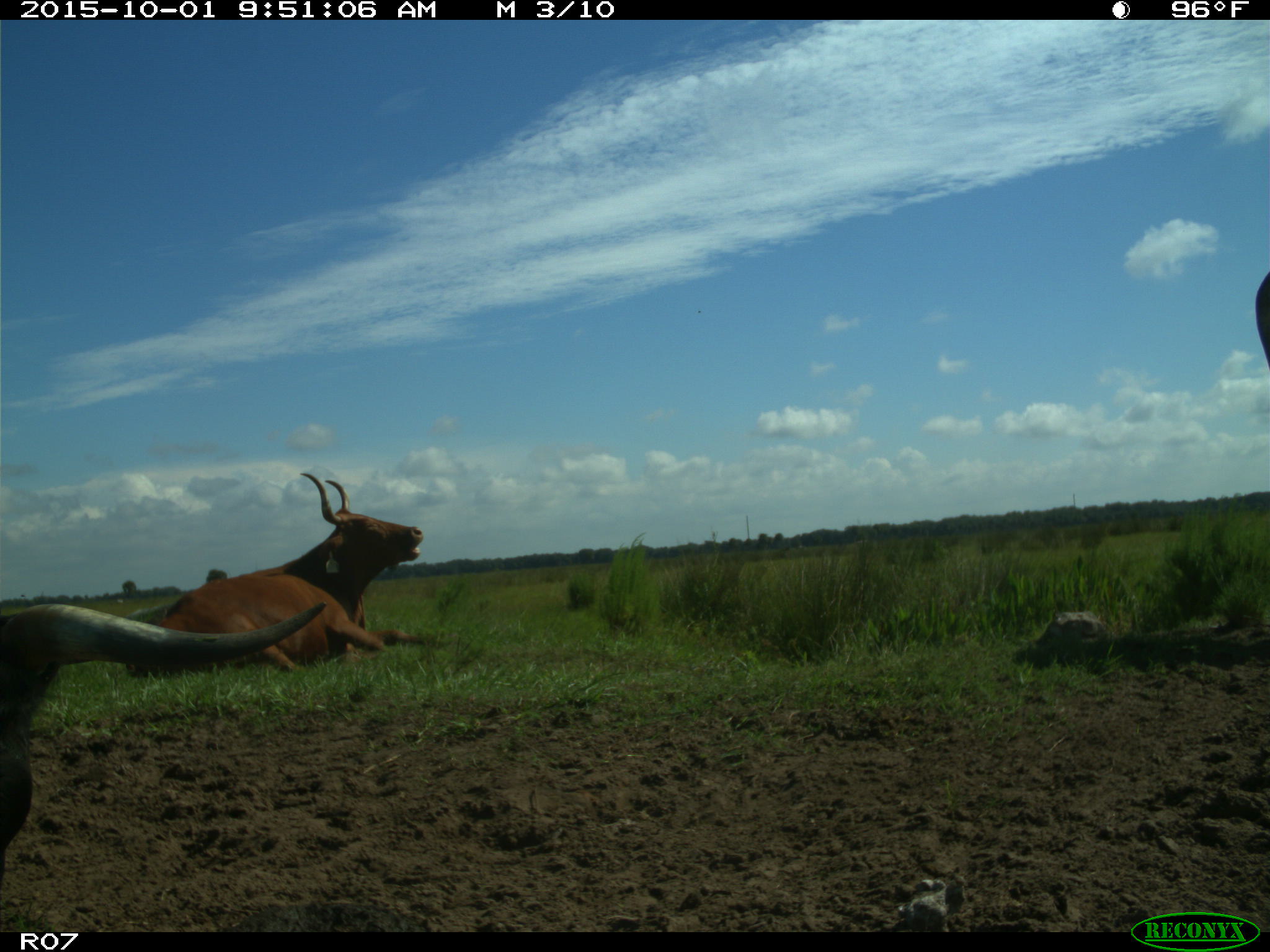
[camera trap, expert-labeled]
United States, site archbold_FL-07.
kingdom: Animalia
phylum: Chordata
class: Mammalia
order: Artiodactyla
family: Bovidae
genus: Bos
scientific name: Bos taurus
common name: domestic cow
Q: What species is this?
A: Bos taurus (domestic cow).